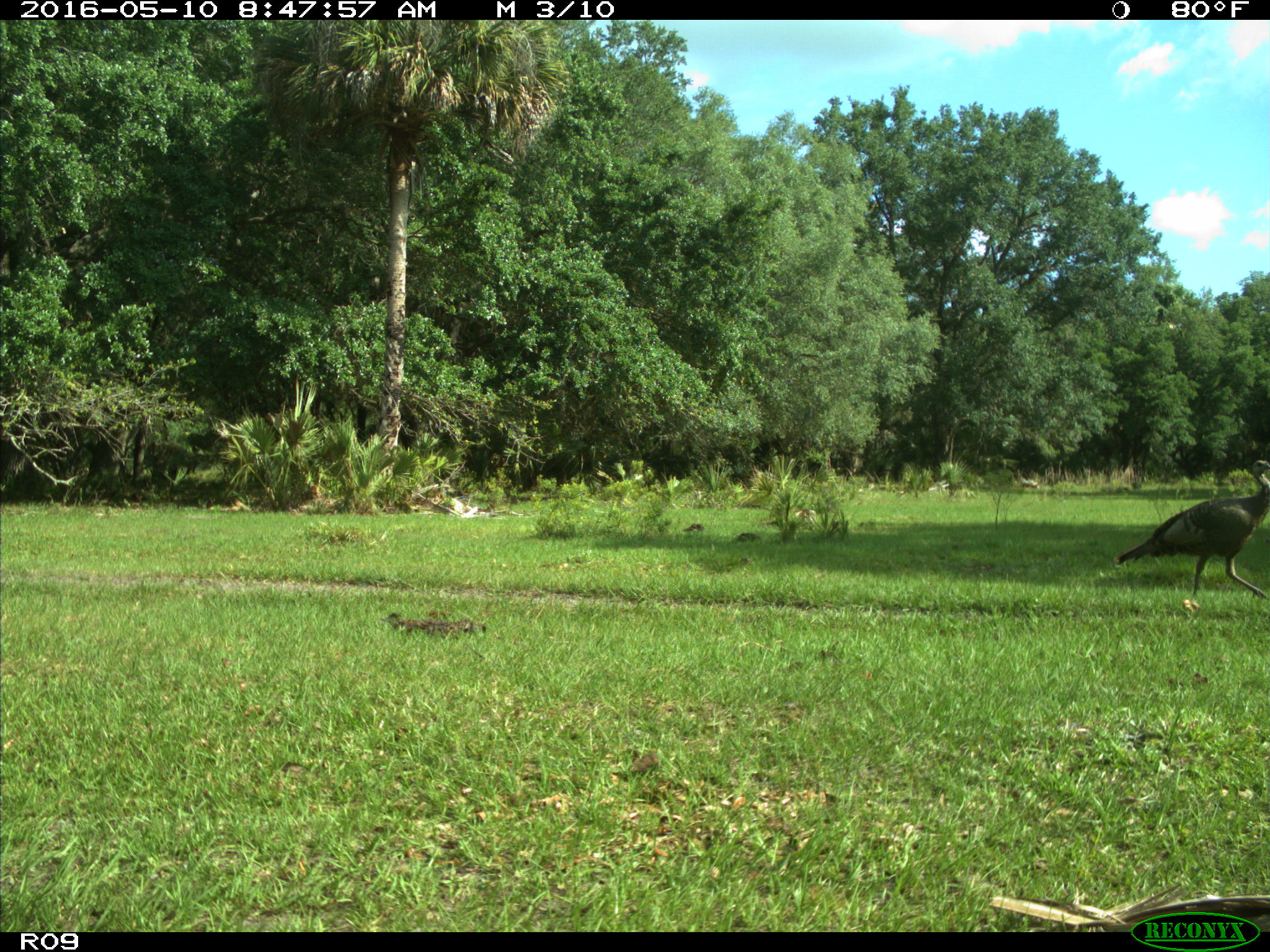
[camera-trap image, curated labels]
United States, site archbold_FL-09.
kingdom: Animalia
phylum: Chordata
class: Aves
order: Galliformes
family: Phasianidae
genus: Meleagris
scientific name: Meleagris gallopavo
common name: wild turkey